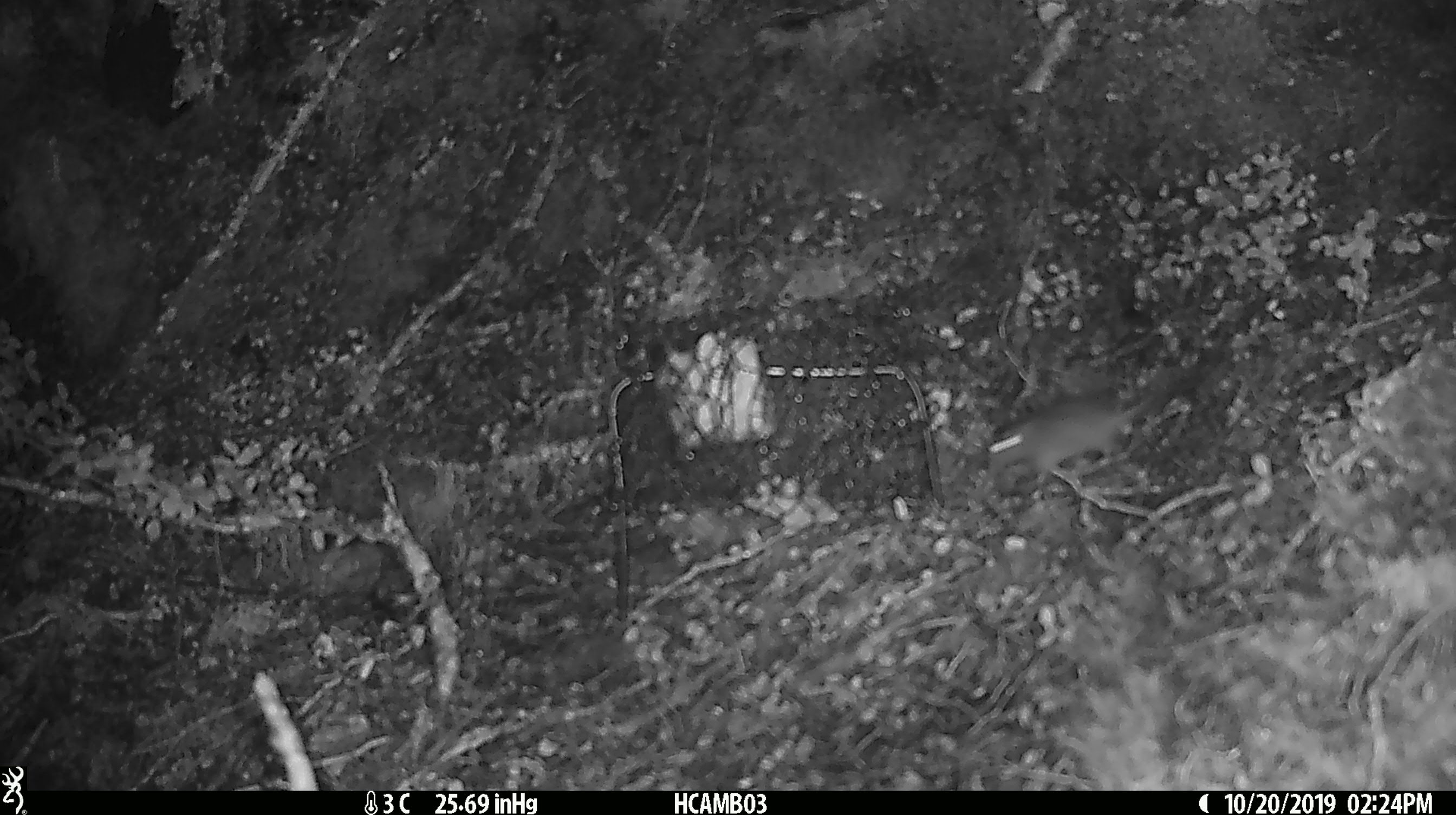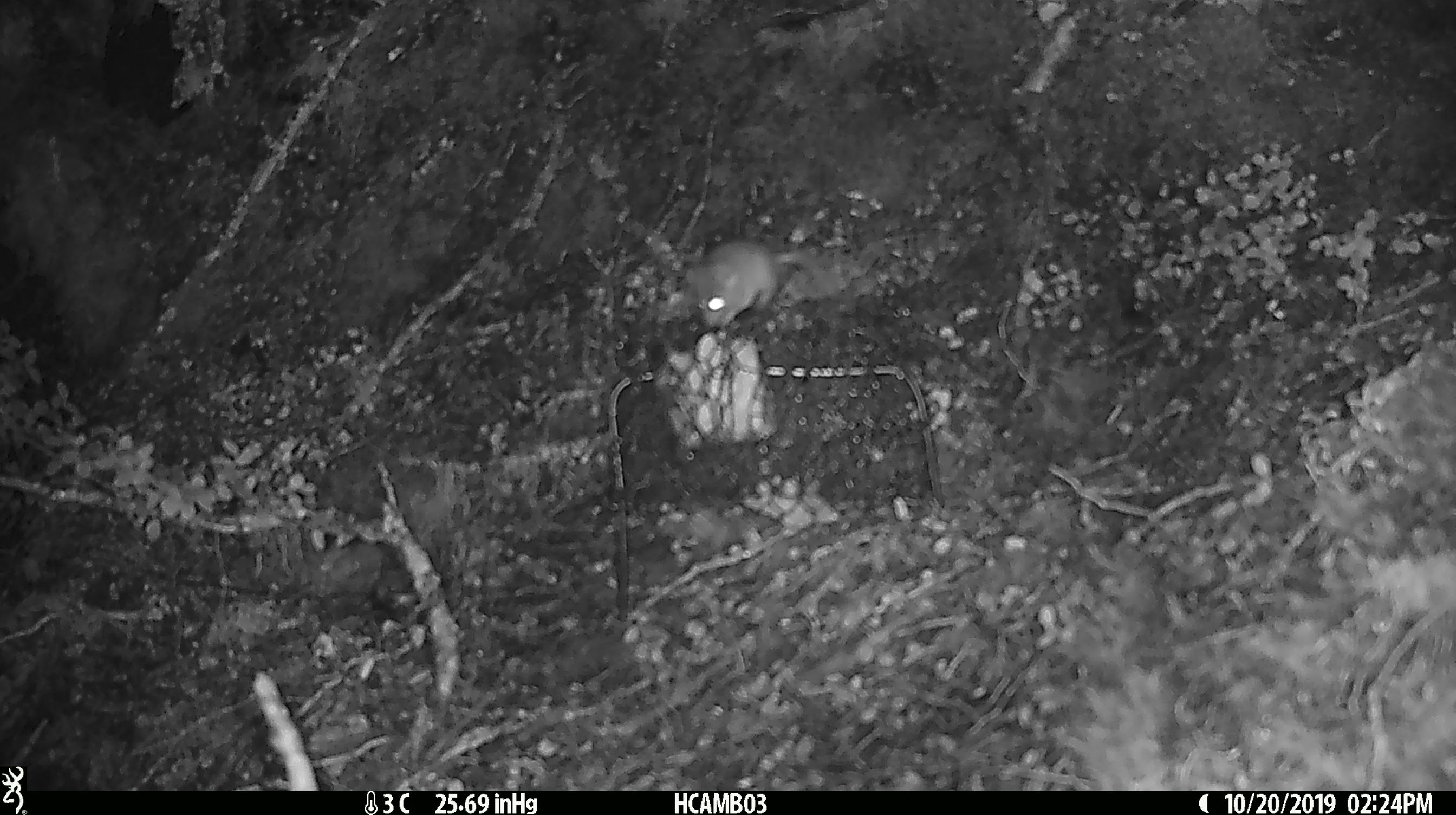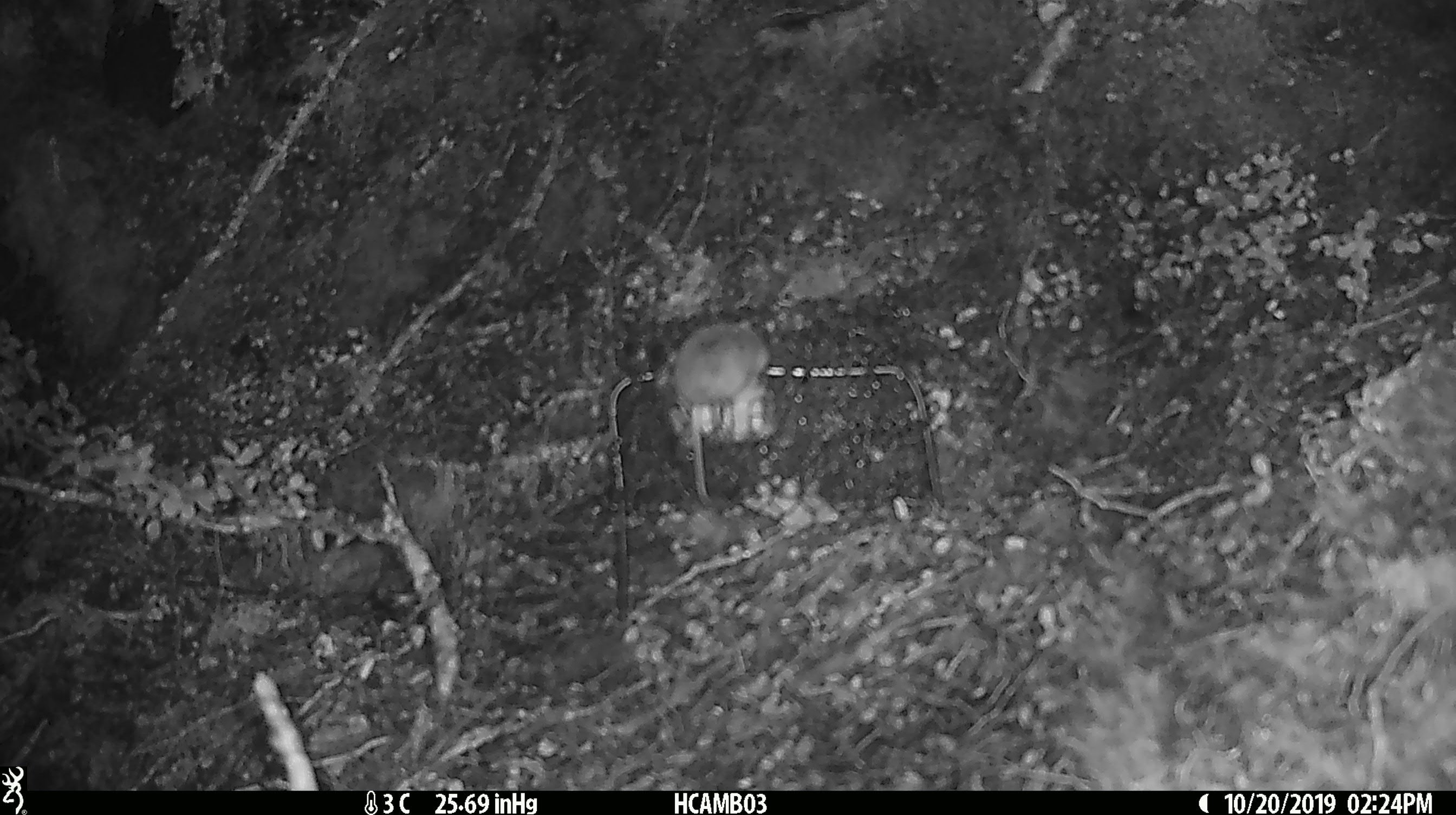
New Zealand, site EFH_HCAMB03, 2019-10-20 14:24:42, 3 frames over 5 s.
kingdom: Animalia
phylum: Chordata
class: Mammalia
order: Rodentia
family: Muridae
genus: Mus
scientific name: Mus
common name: mouse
Mouse (Mus).